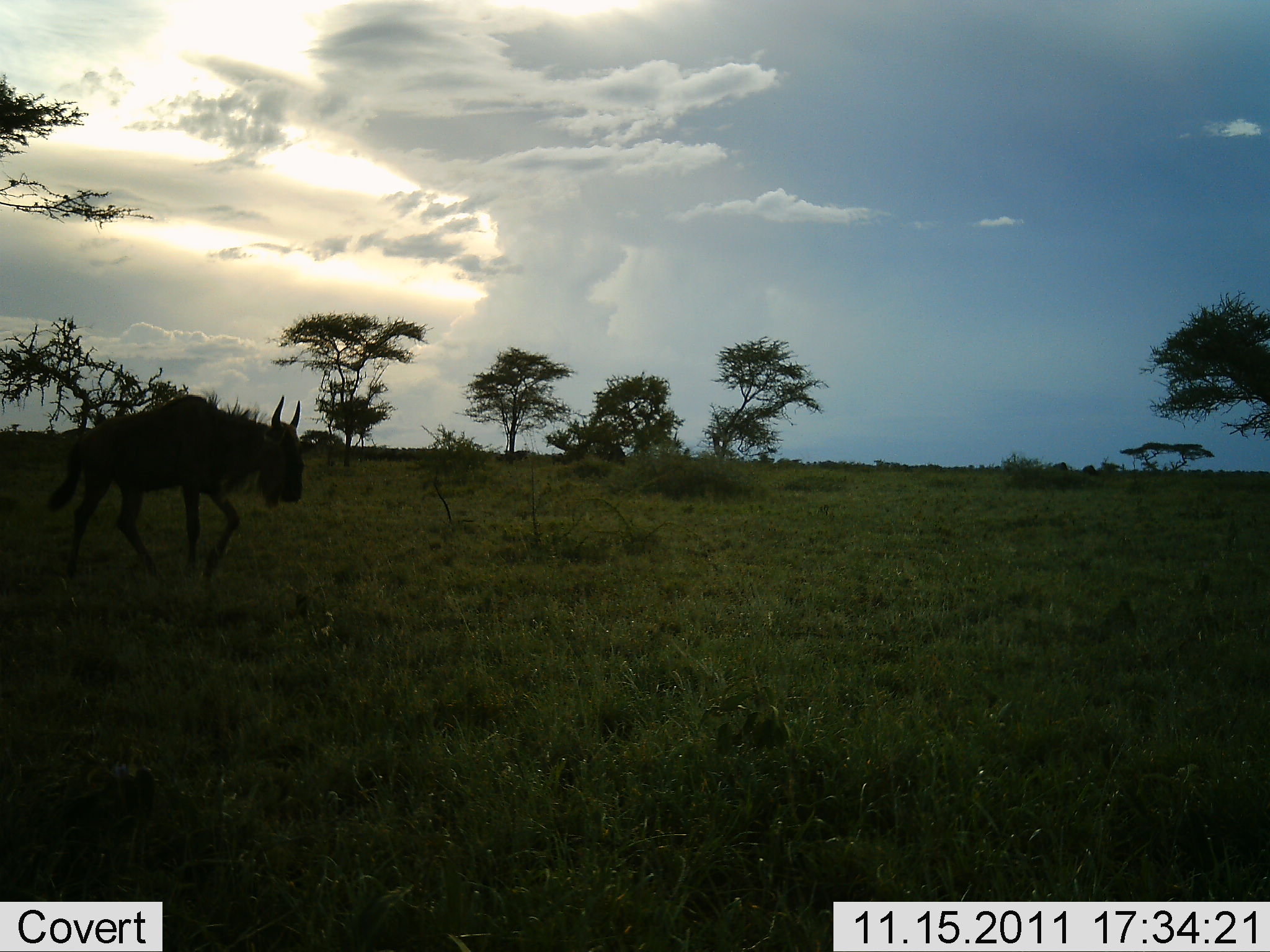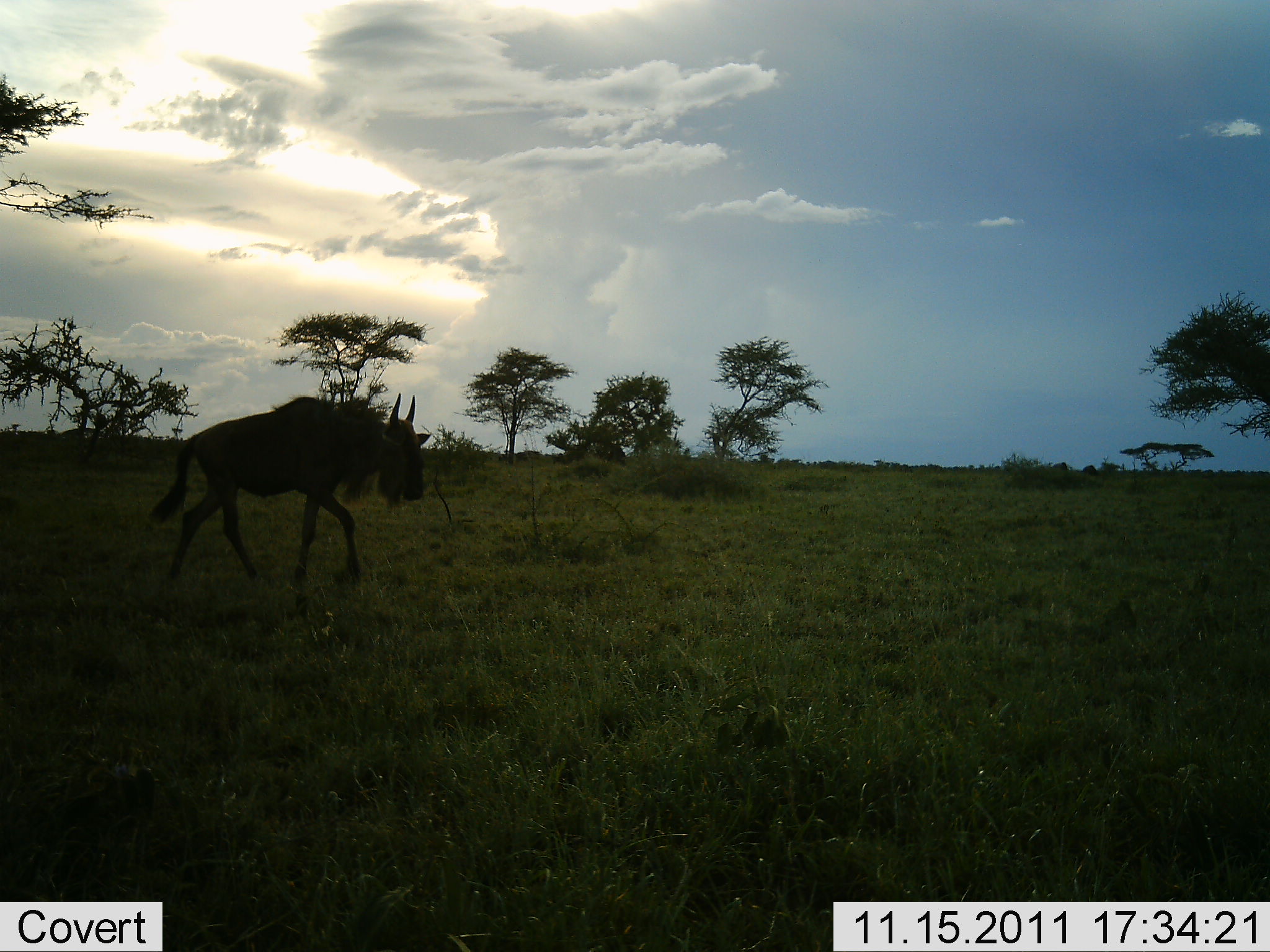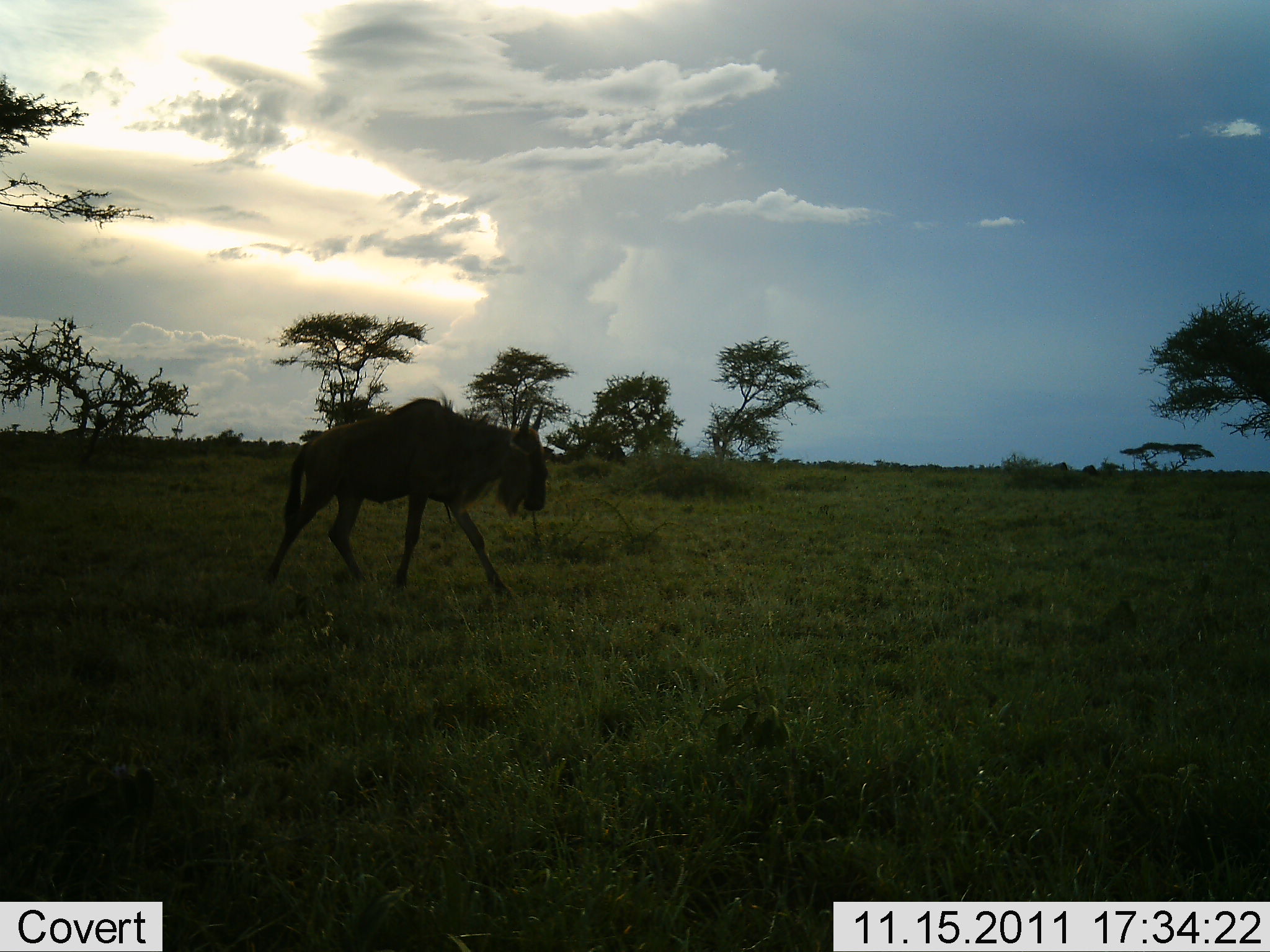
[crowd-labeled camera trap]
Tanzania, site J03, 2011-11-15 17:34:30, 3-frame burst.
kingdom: Animalia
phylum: Chordata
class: Mammalia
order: Artiodactyla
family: Bovidae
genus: Connochaetes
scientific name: Connochaetes taurinus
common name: blue wildebeest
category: wildebeest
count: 1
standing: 13%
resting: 0%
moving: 100%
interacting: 0%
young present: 0%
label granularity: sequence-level